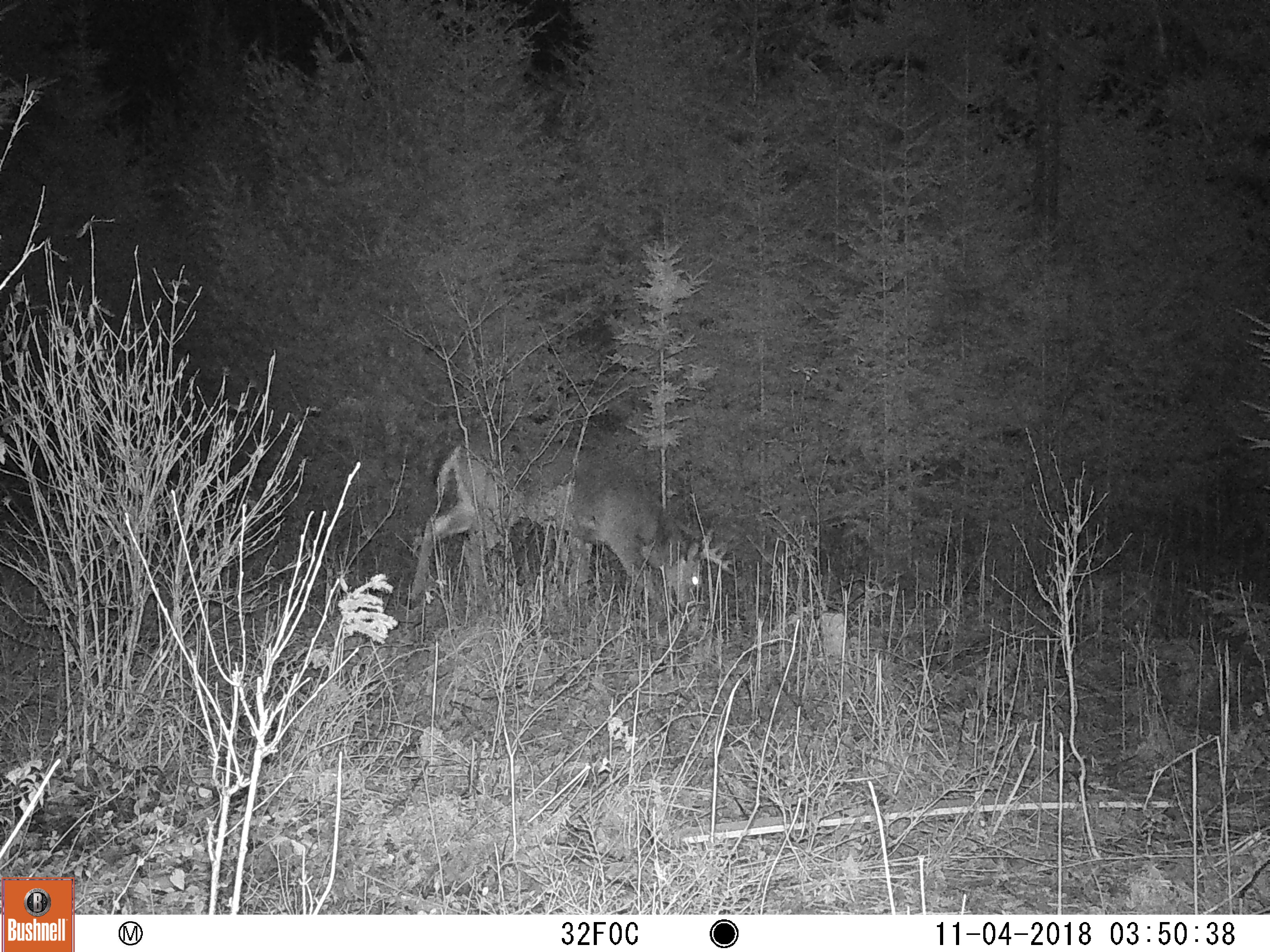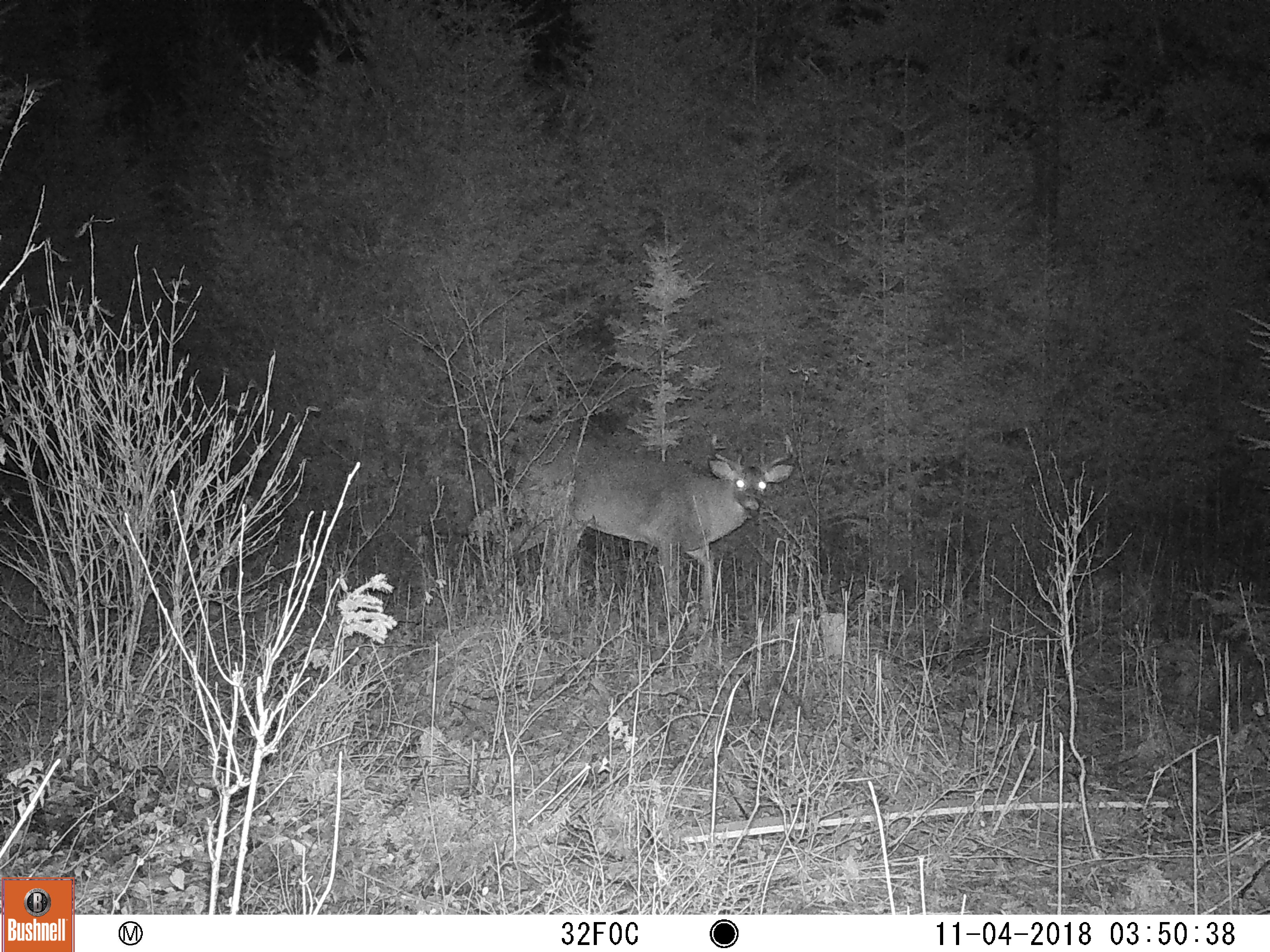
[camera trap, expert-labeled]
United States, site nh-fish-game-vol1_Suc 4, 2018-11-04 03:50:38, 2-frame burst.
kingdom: Animalia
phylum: Chordata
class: Mammalia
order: Artiodactyla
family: Cervidae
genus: Odocoileus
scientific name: Odocoileus virginianus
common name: white-tailed deer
White-tailed deer (Odocoileus virginianus).